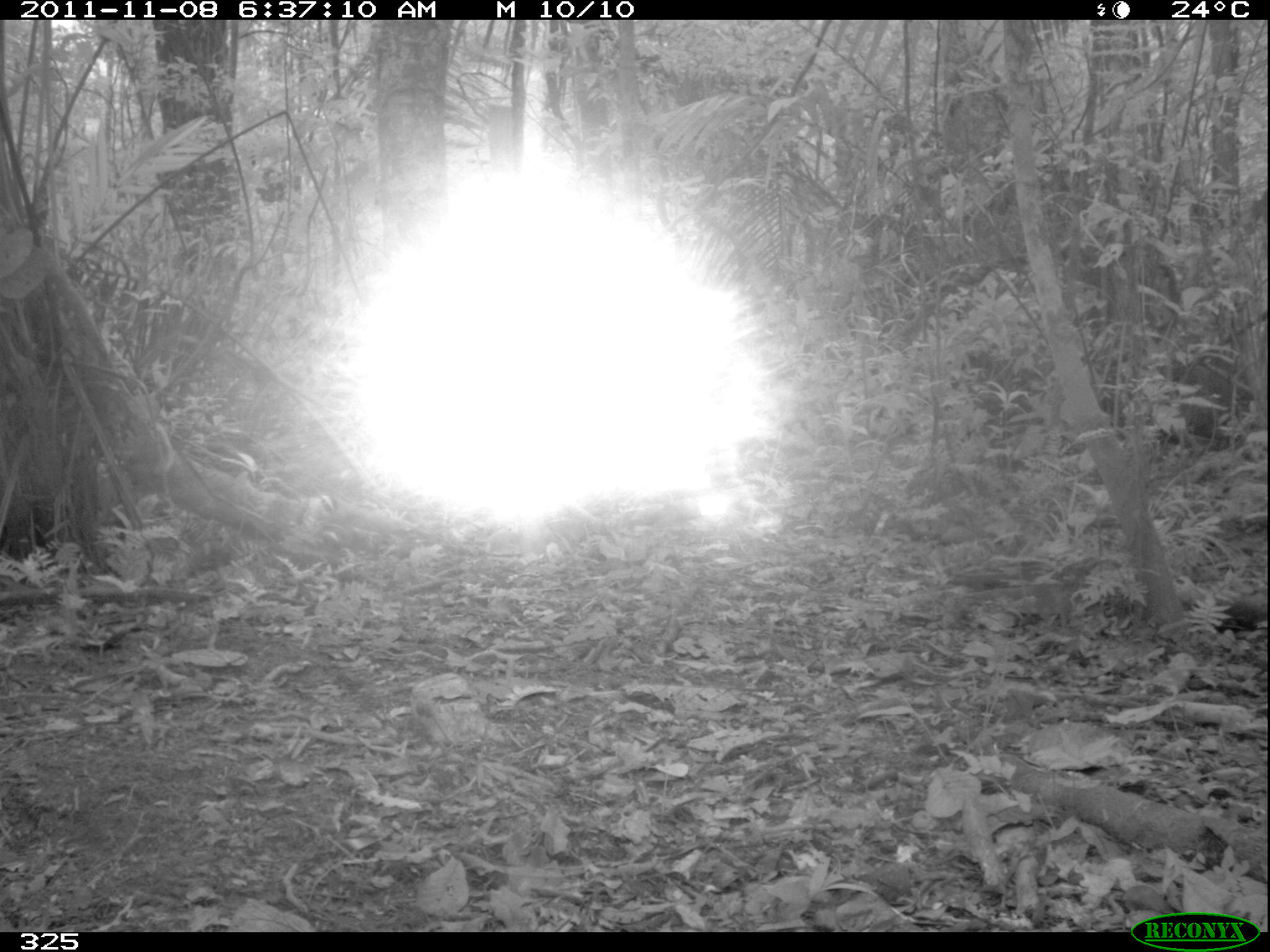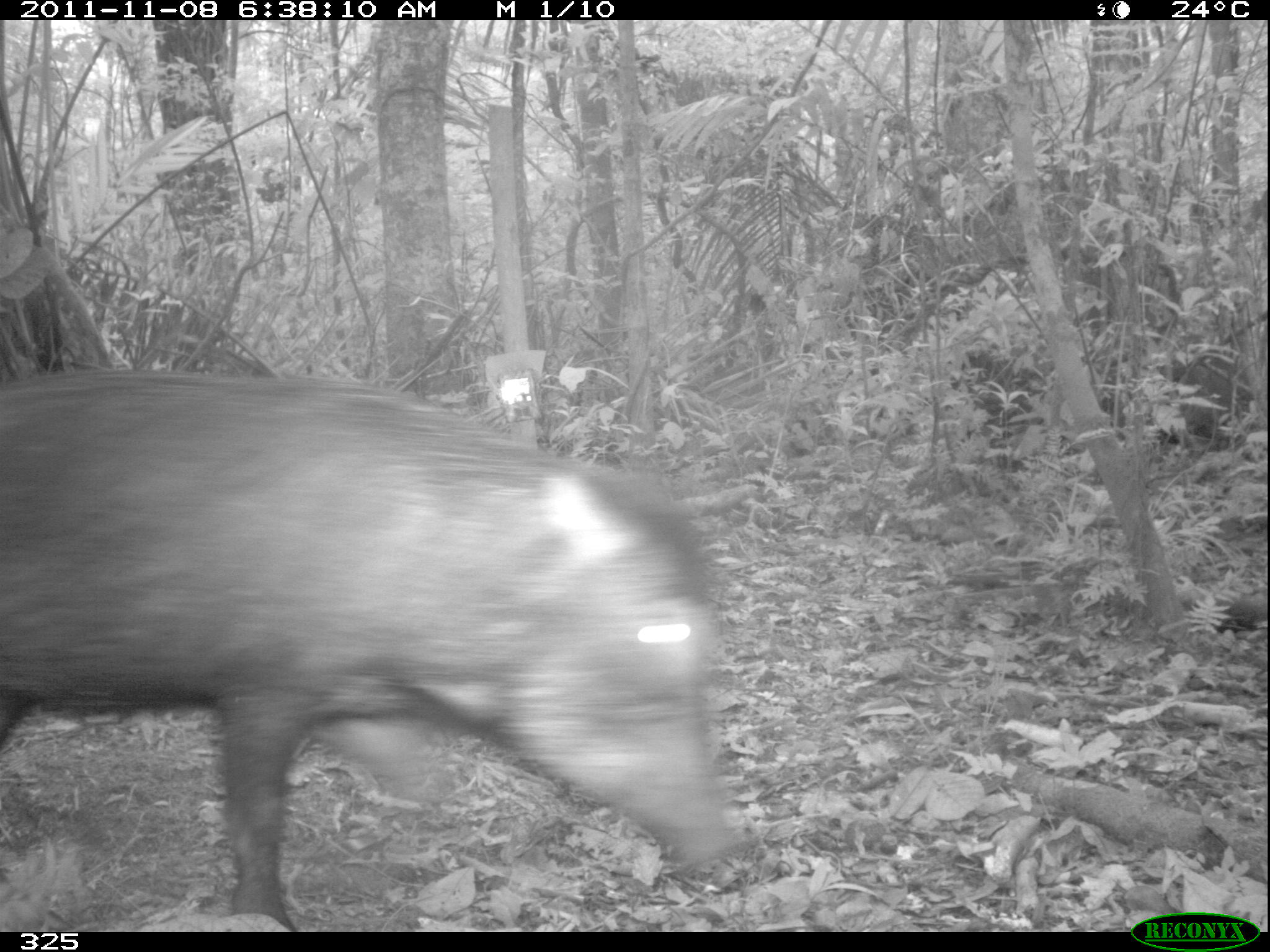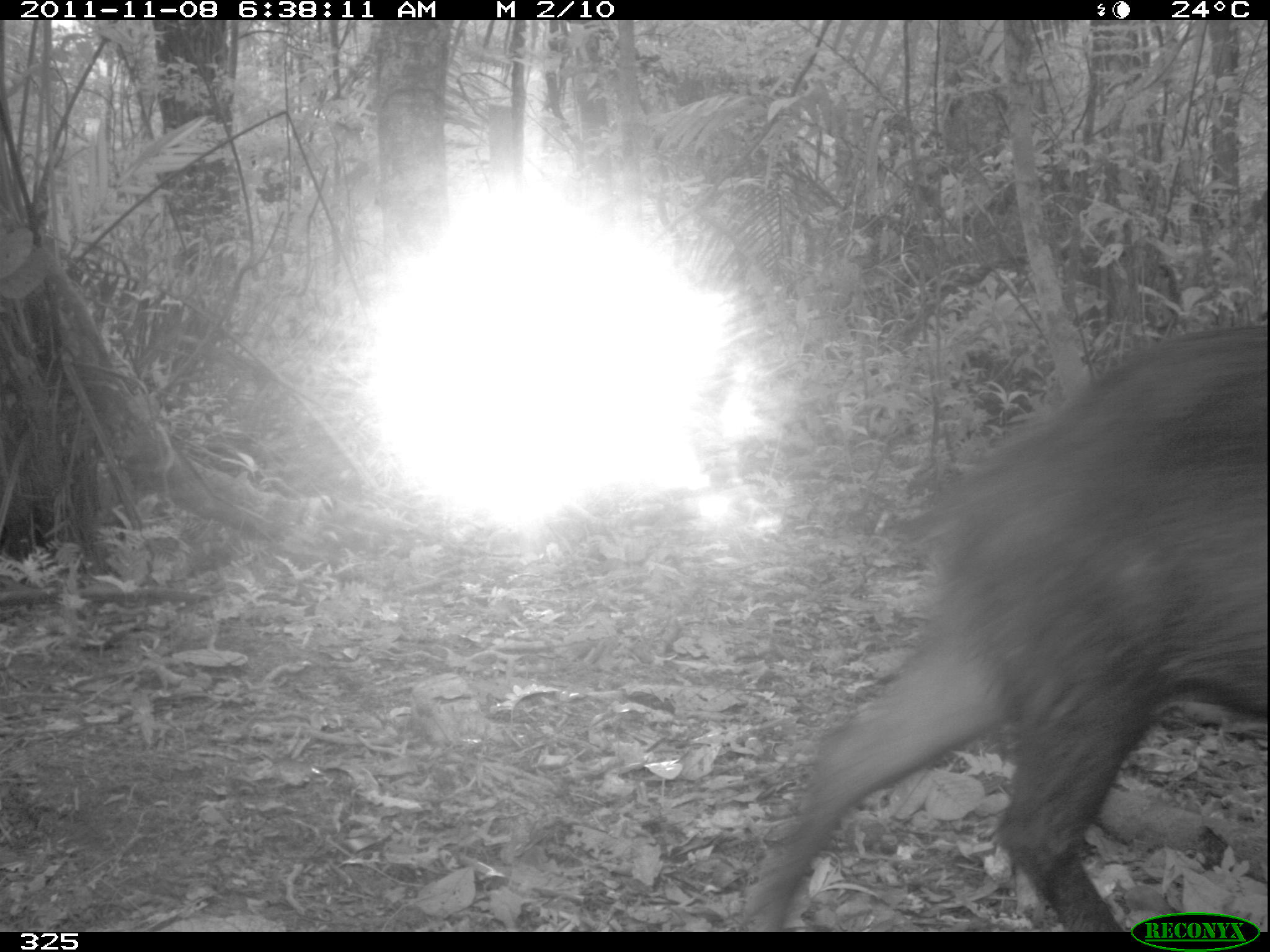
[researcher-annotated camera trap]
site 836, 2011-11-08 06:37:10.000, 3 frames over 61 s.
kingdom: Animalia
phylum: Chordata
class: Mammalia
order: Artiodactyla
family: Tayassuidae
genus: Tayassu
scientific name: Tayassu pecari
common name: white-lipped peccary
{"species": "Tayassu pecari (white-lipped peccary)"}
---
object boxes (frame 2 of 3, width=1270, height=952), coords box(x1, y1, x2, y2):
tayassu pecari: box(0, 370, 736, 932)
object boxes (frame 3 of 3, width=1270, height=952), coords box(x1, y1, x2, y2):
tayassu pecari: box(739, 319, 1268, 932)